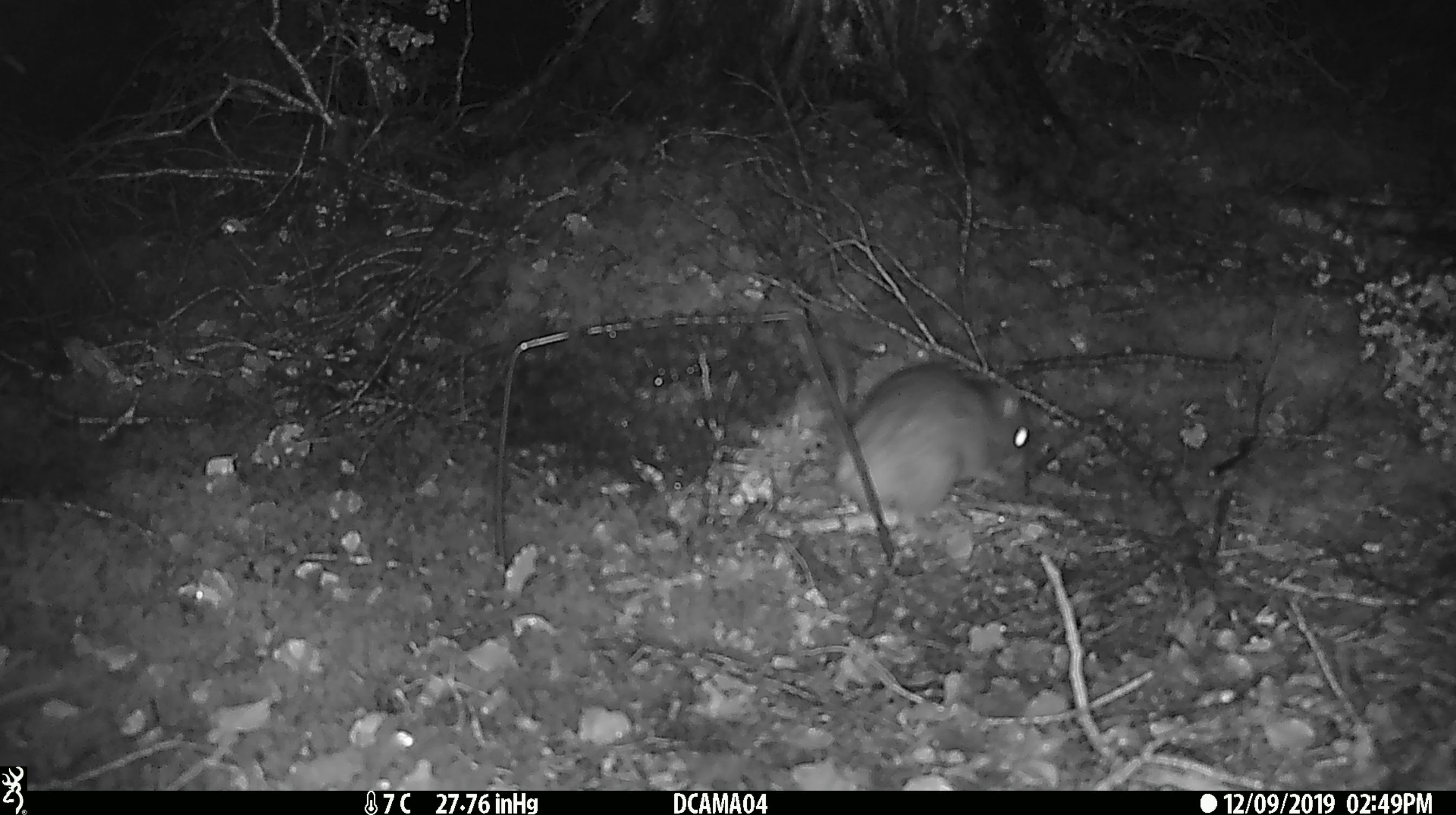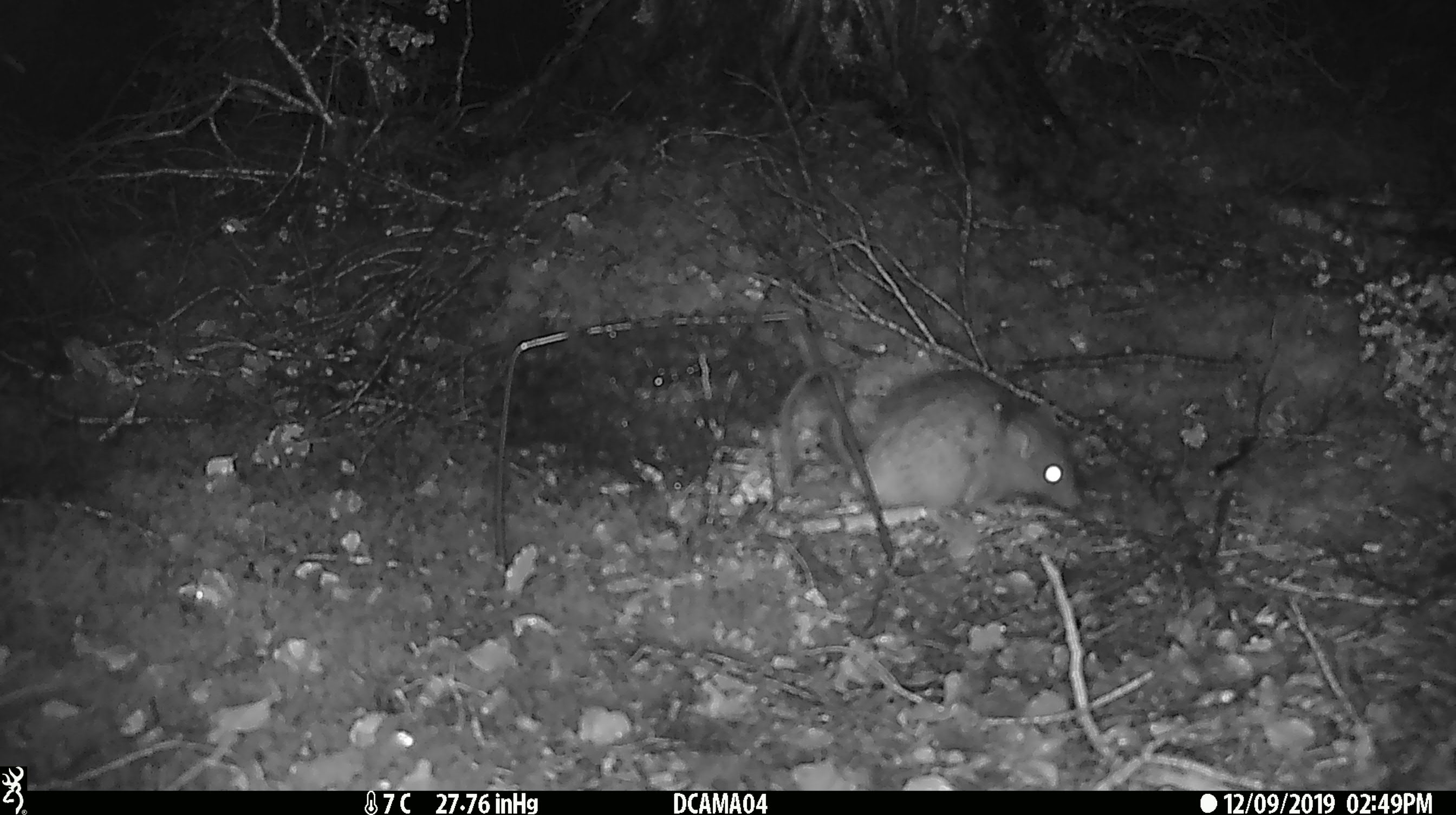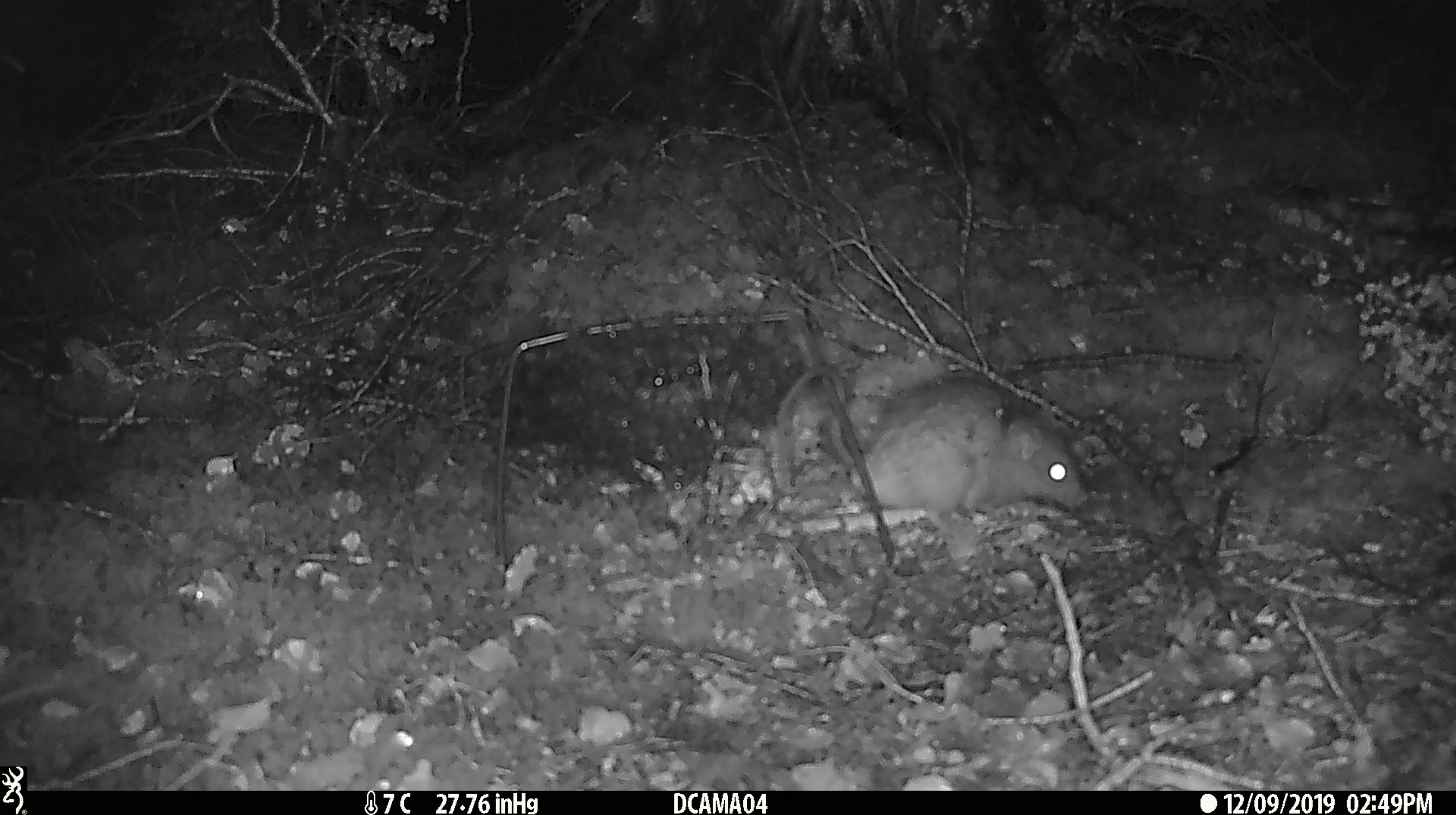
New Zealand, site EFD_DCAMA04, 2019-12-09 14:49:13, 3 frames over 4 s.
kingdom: Animalia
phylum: Chordata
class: Mammalia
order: Rodentia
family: Muridae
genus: Rattus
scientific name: Rattus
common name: rat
Rat (Rattus).